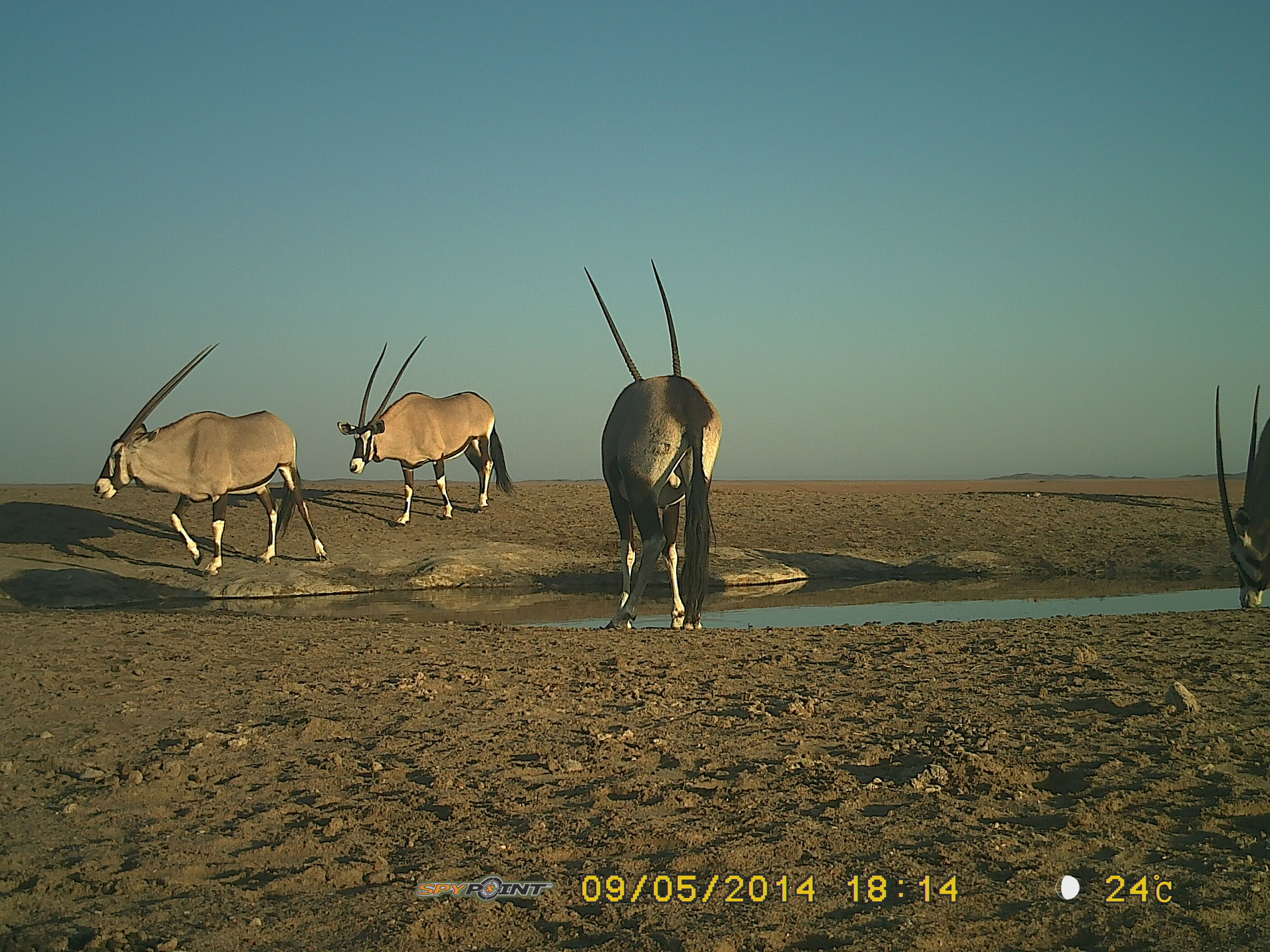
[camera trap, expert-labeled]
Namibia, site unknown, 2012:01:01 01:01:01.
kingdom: Animalia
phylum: Chordata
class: Mammalia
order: Artiodactyla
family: Bovidae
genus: Oryx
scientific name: Oryx gazella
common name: gemsbok